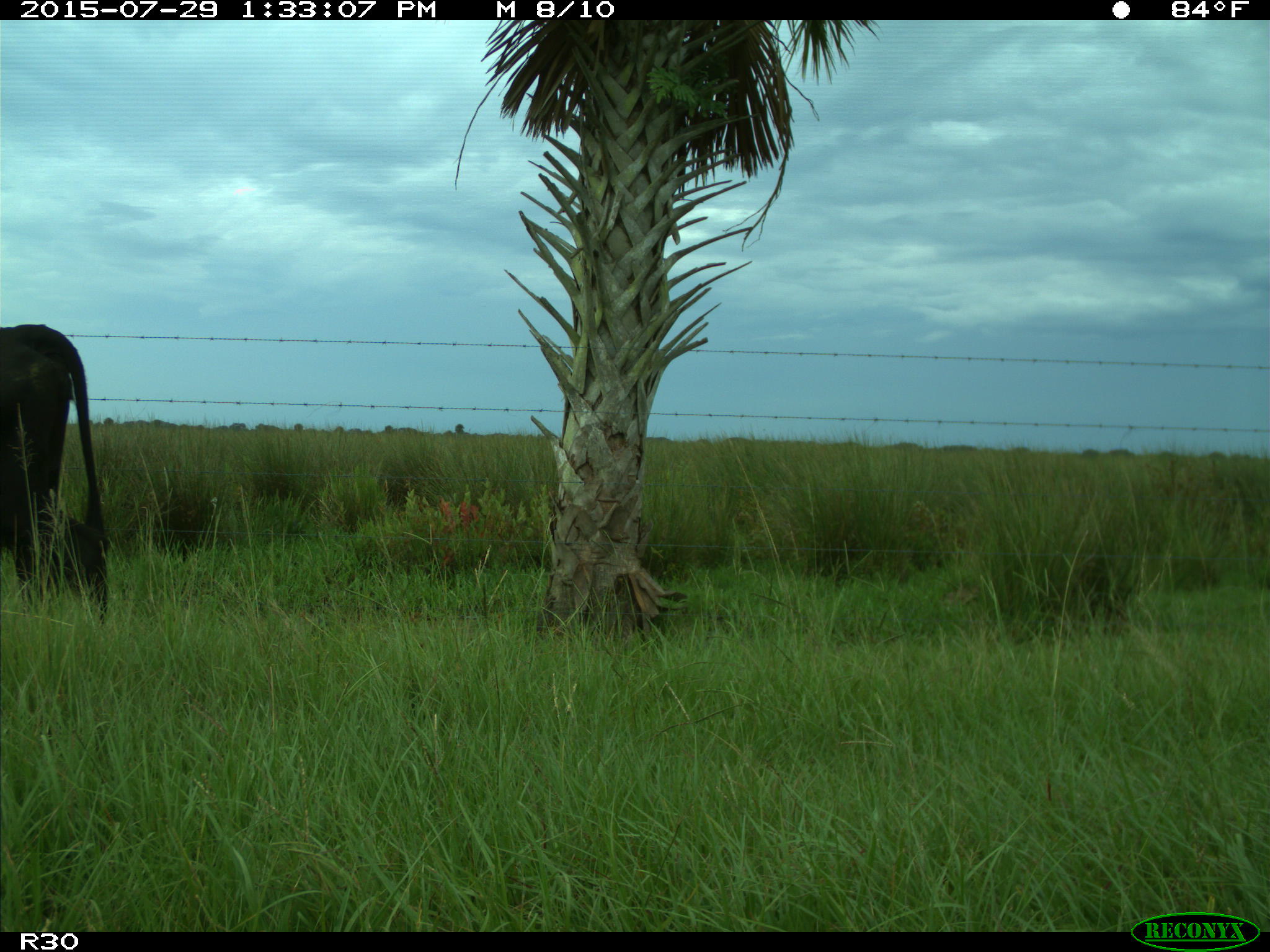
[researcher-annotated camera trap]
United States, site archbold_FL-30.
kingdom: Animalia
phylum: Chordata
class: Mammalia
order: Artiodactyla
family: Bovidae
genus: Bos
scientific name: Bos taurus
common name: domestic cow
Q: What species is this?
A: Bos taurus (domestic cow).